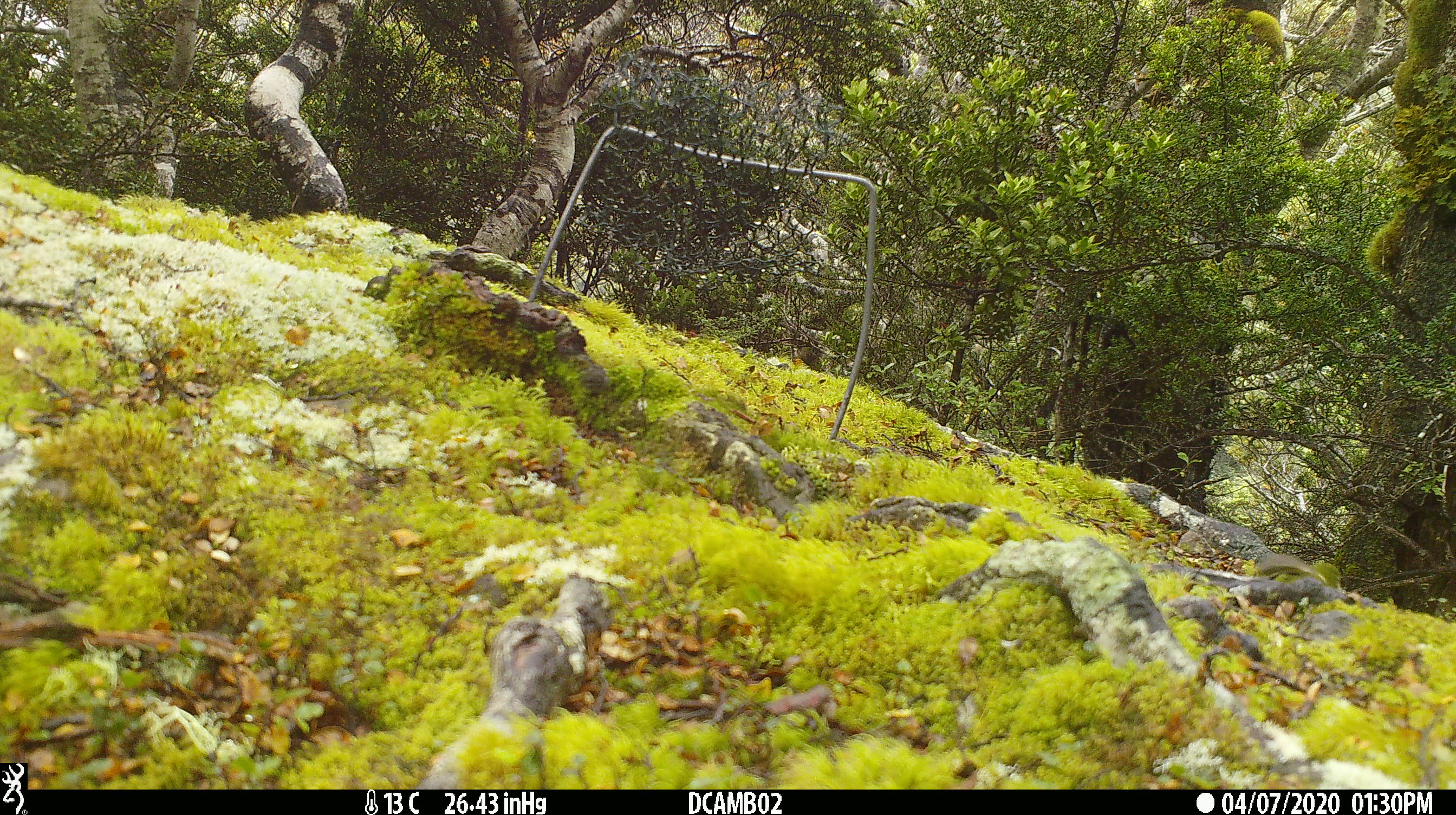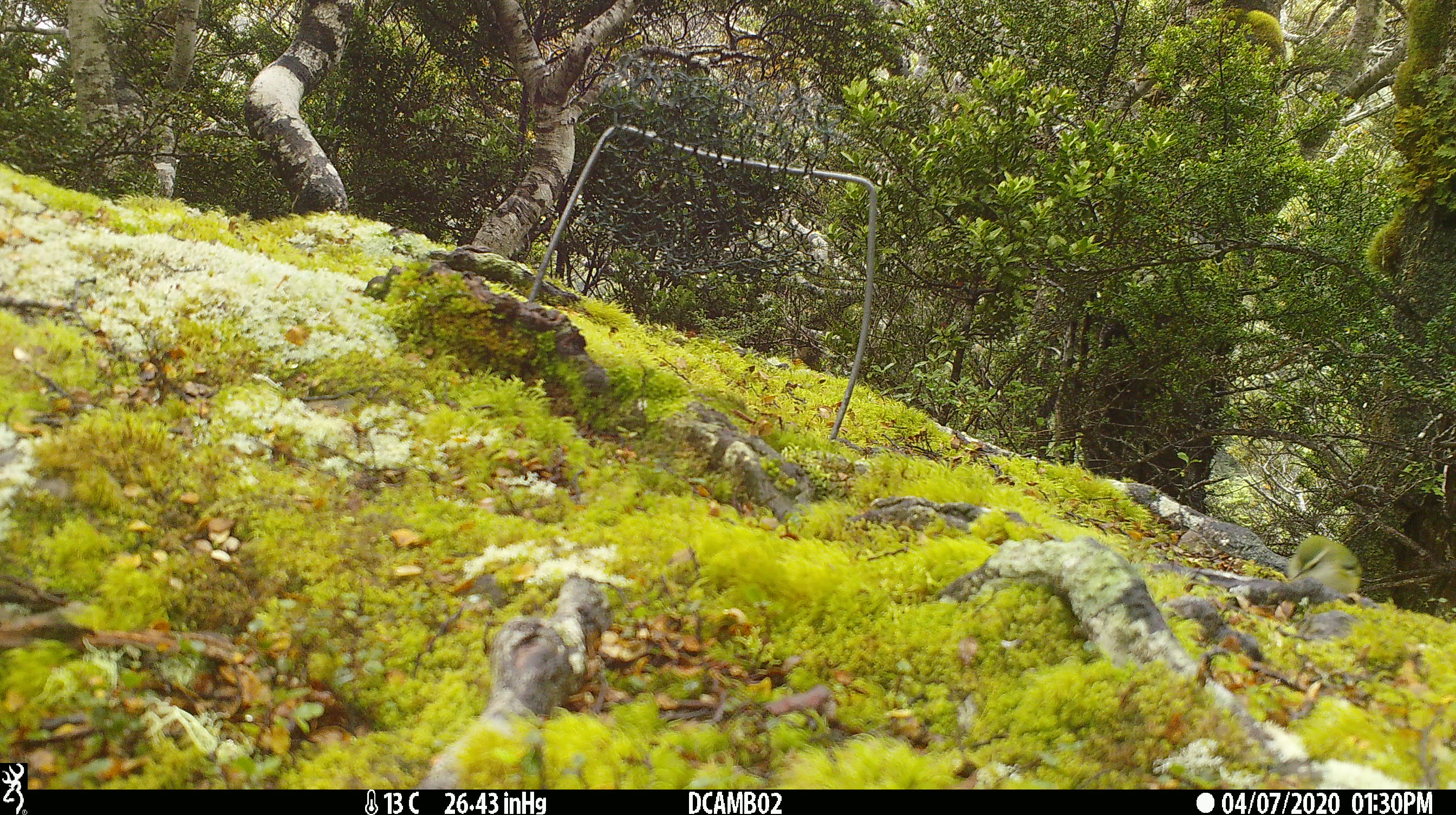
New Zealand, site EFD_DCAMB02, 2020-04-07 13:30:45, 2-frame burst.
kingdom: Animalia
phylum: Chordata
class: Aves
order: Passeriformes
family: Acanthisittidae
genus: Acanthisitta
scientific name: Acanthisitta chloris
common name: rifleman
Rifleman (Acanthisitta chloris).